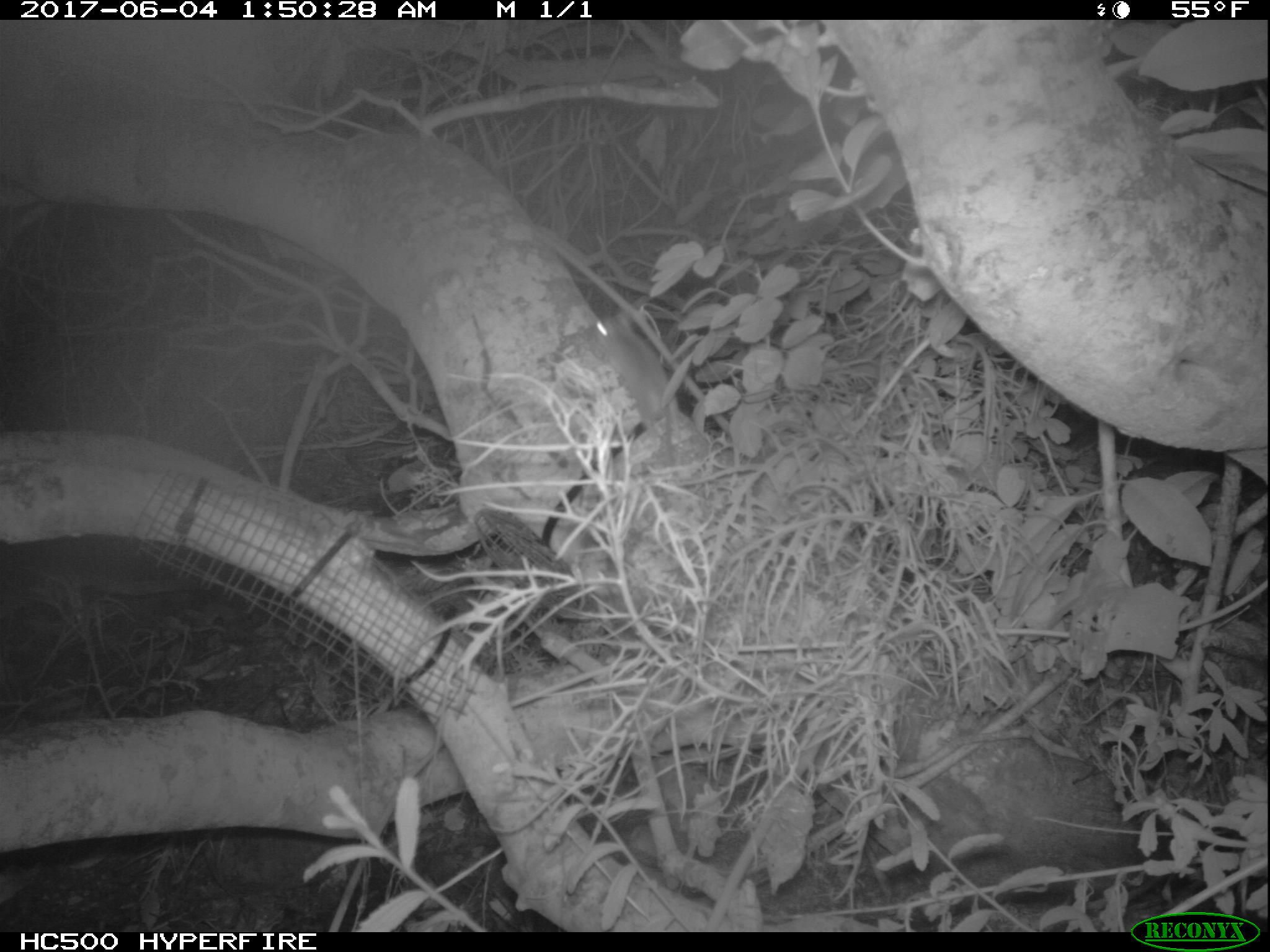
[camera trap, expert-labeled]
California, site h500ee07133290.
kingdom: Animalia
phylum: Chordata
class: Mammalia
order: Rodentia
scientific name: Rodentia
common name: rodent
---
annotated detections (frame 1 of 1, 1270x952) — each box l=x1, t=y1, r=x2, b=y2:
rodent: l=585, t=307, r=677, b=475